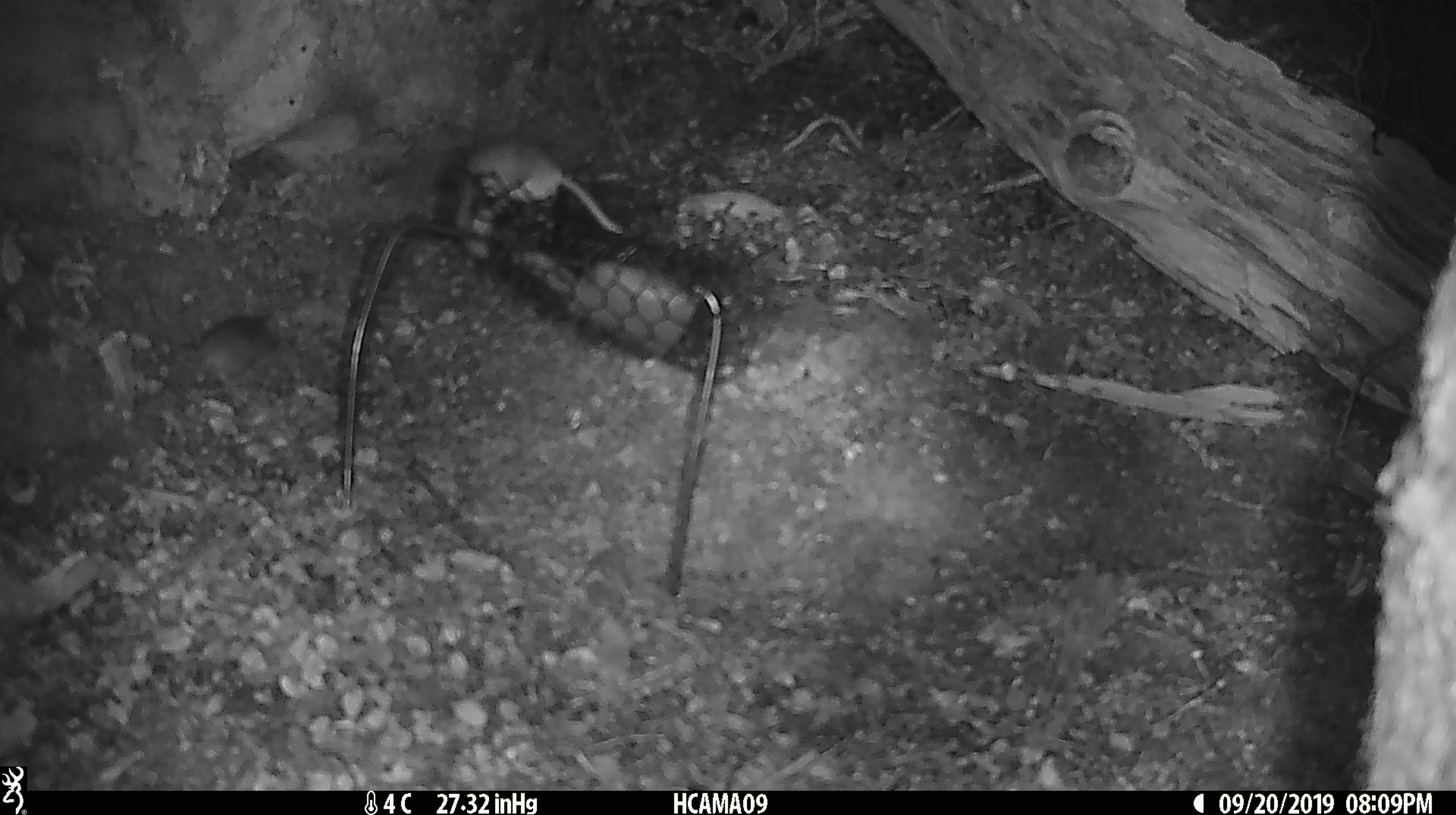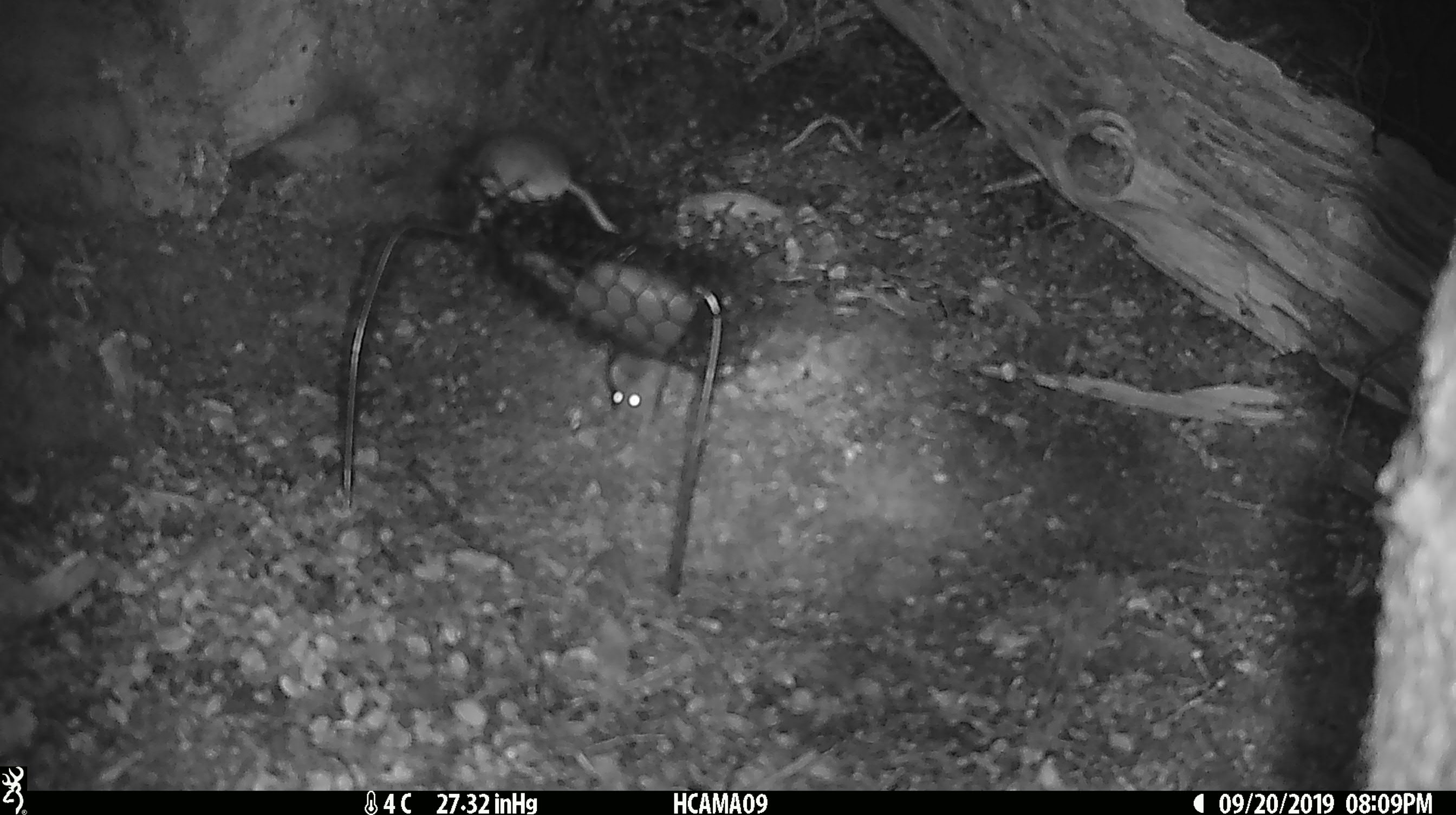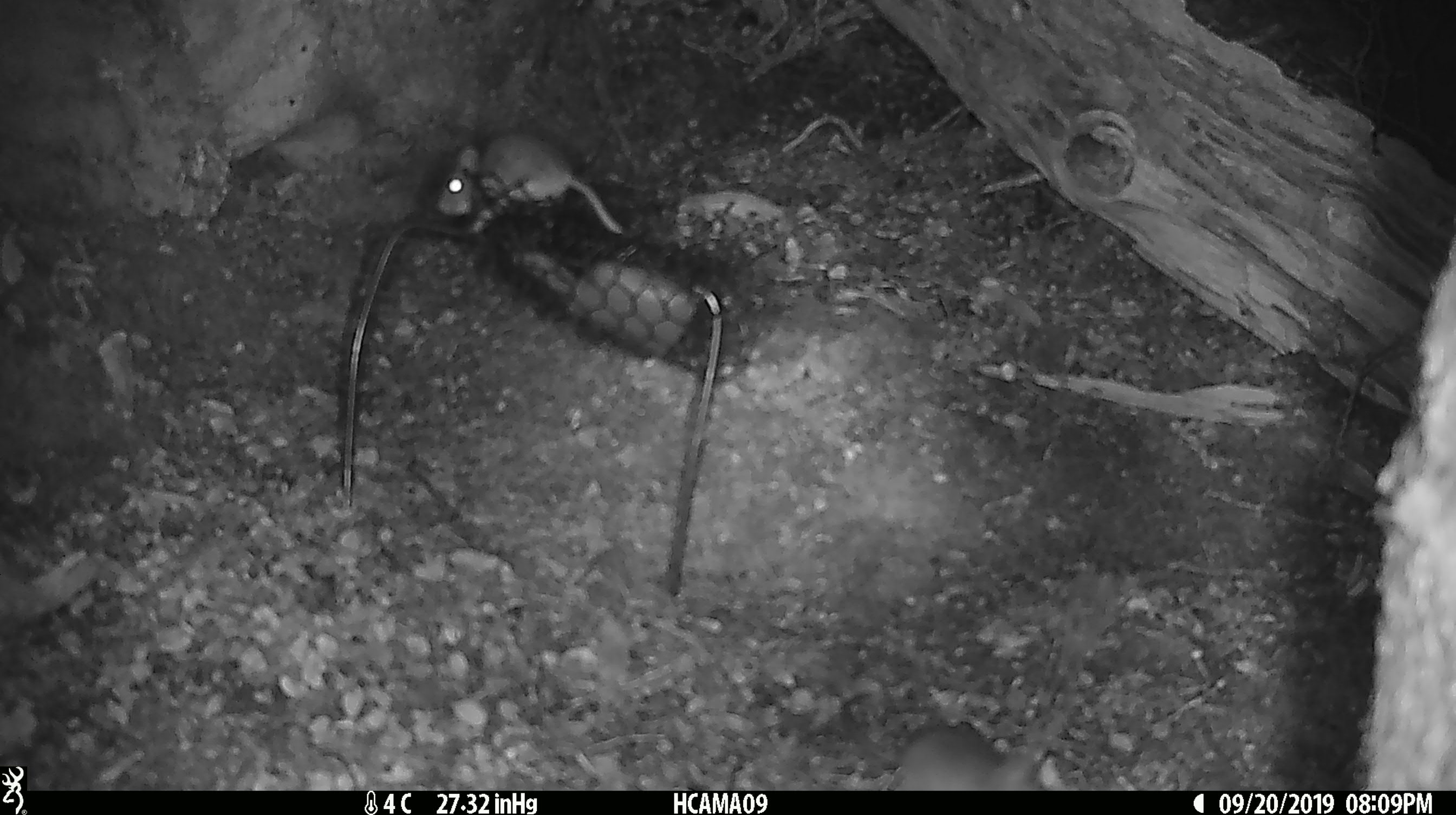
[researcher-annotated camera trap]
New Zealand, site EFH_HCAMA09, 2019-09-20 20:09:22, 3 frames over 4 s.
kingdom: Animalia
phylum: Chordata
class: Mammalia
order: Rodentia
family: Muridae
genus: Mus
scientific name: Mus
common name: mouse